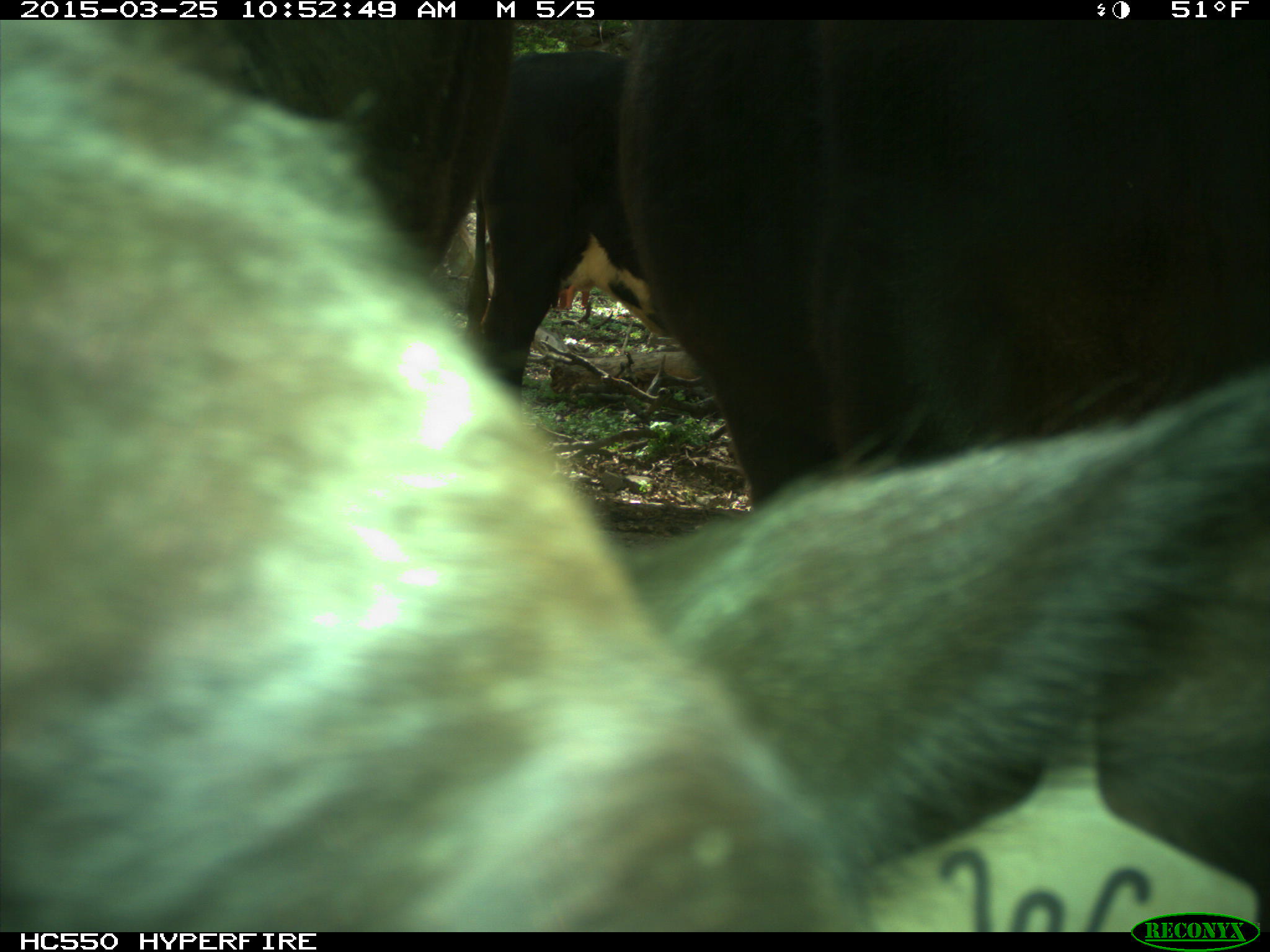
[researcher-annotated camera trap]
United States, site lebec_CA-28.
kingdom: Animalia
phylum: Chordata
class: Mammalia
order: Artiodactyla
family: Bovidae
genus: Bos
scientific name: Bos taurus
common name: domestic cow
Bos taurus (domestic cow).